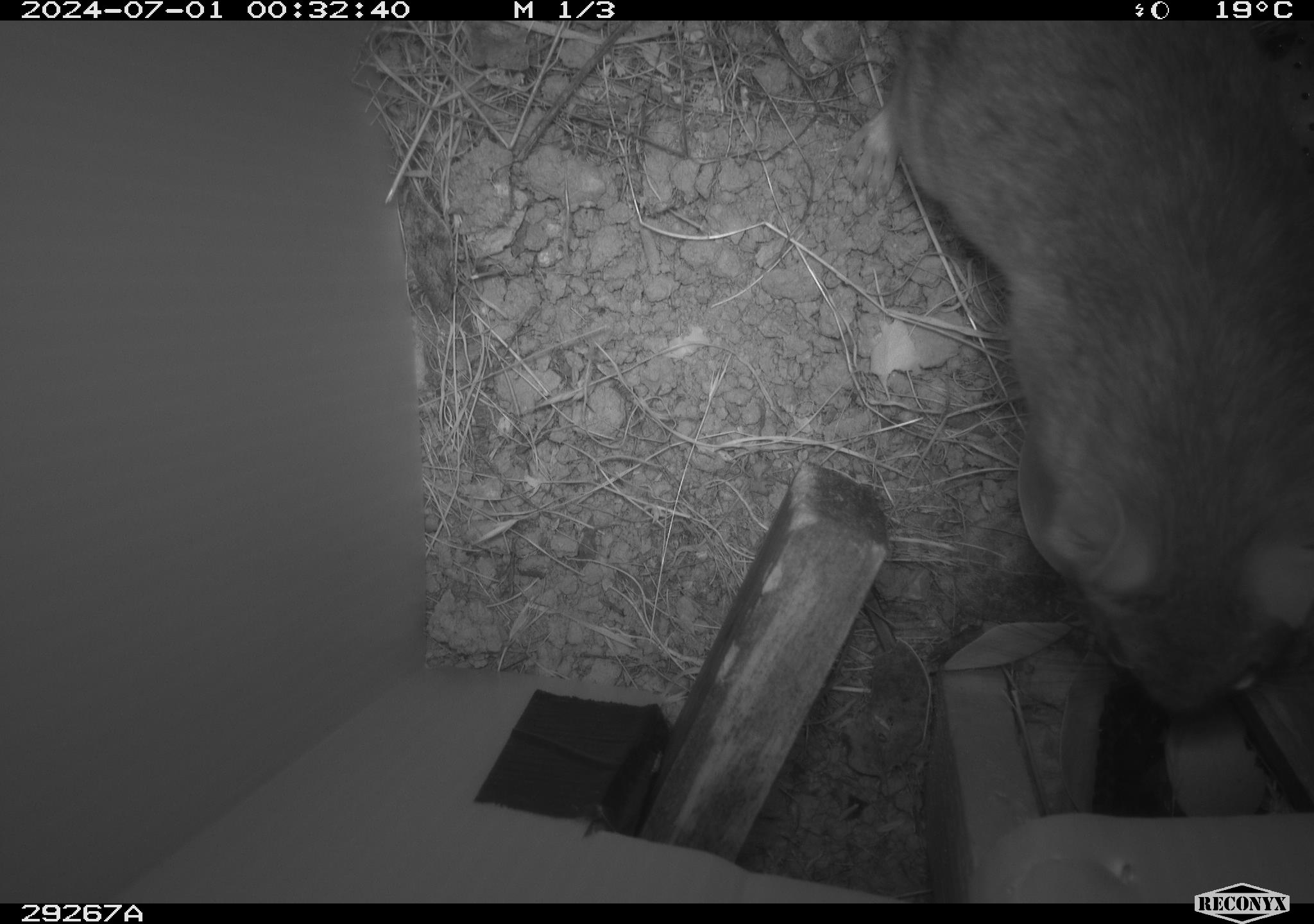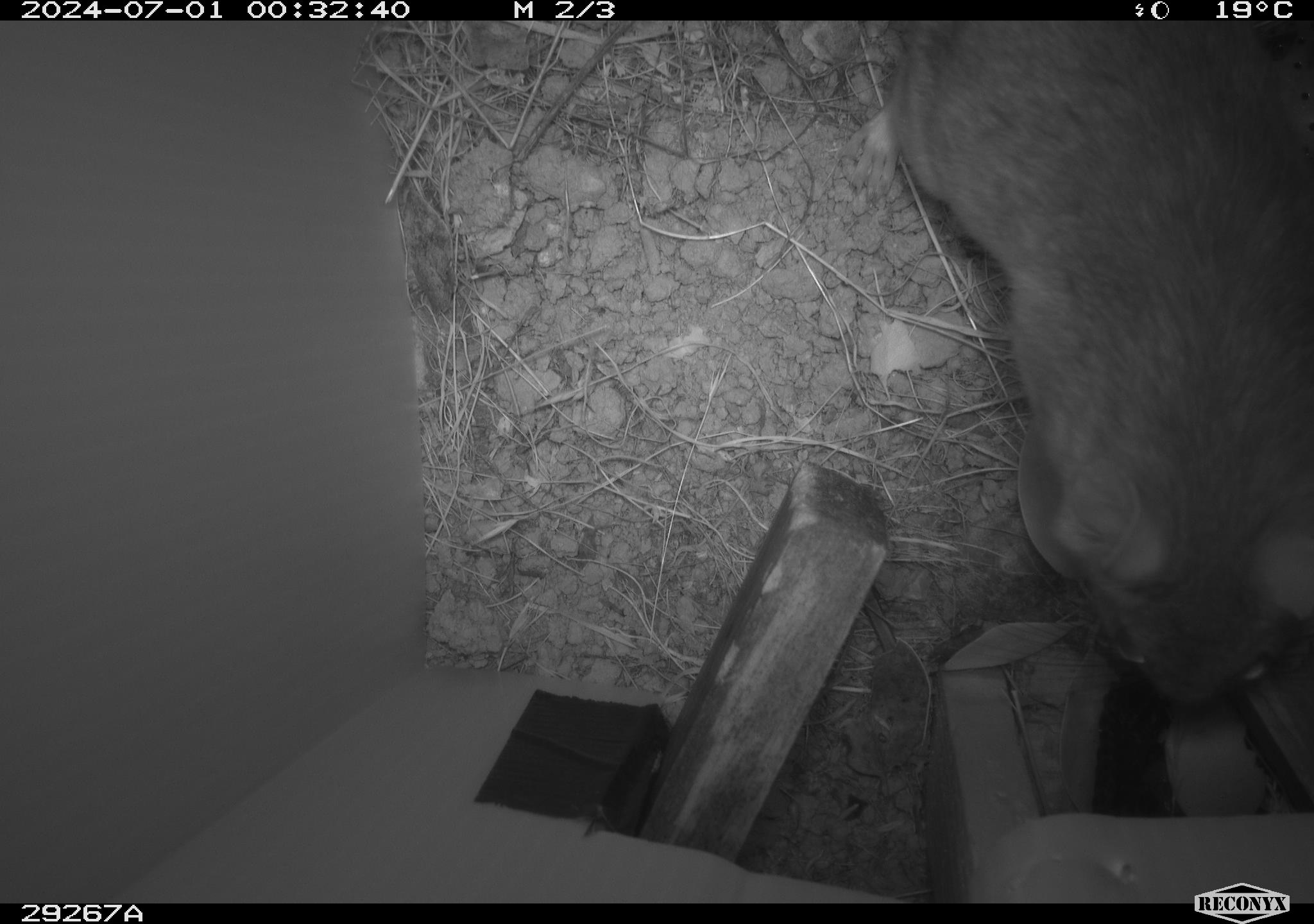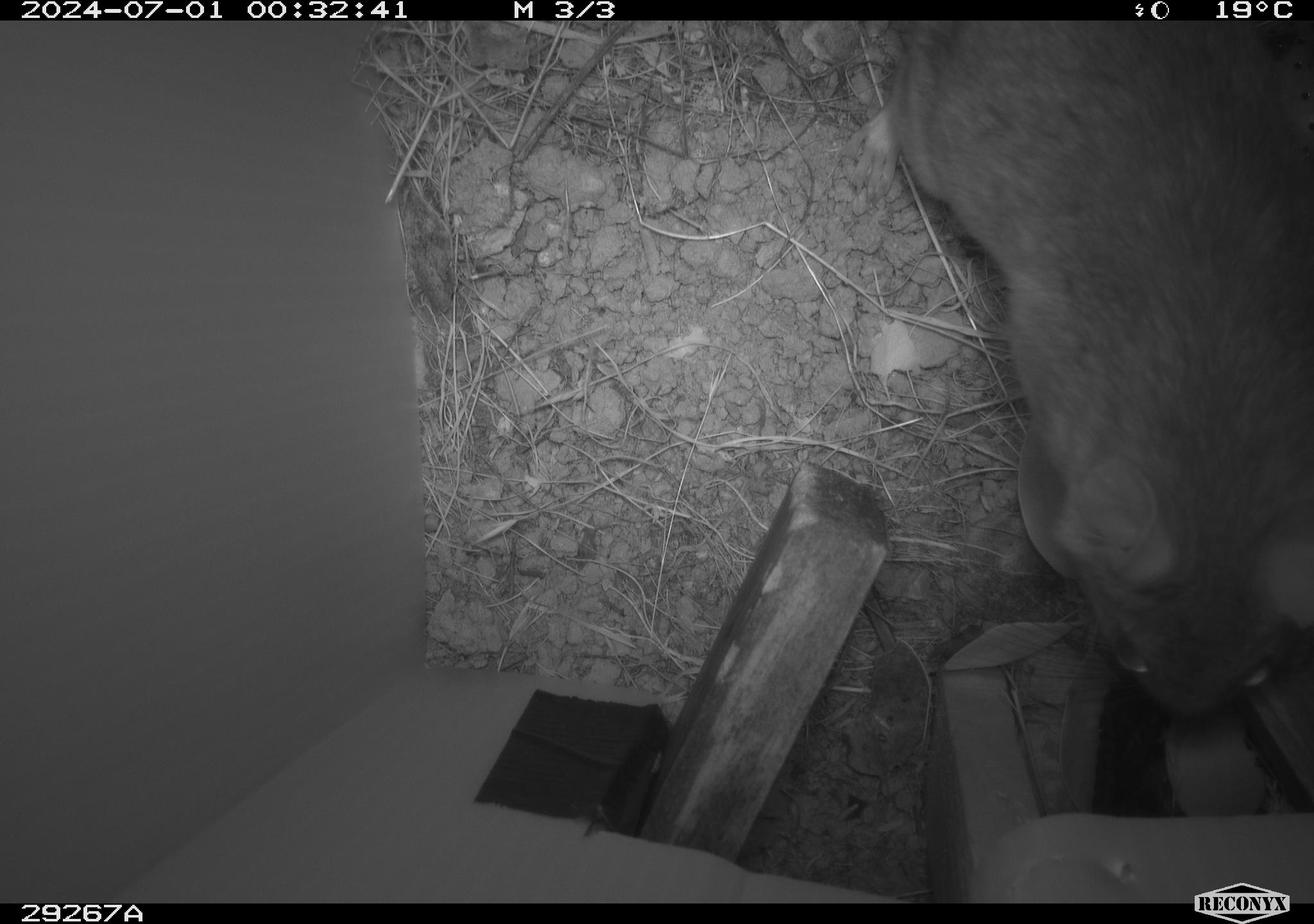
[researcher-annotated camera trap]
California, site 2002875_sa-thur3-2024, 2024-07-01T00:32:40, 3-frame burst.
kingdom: Animalia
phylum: Chordata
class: Mammalia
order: Rodentia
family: Cricetidae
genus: Neotoma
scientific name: Neotoma fuscipes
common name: dusky-footed woodrat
Dusky-footed woodrat (Neotoma fuscipes).